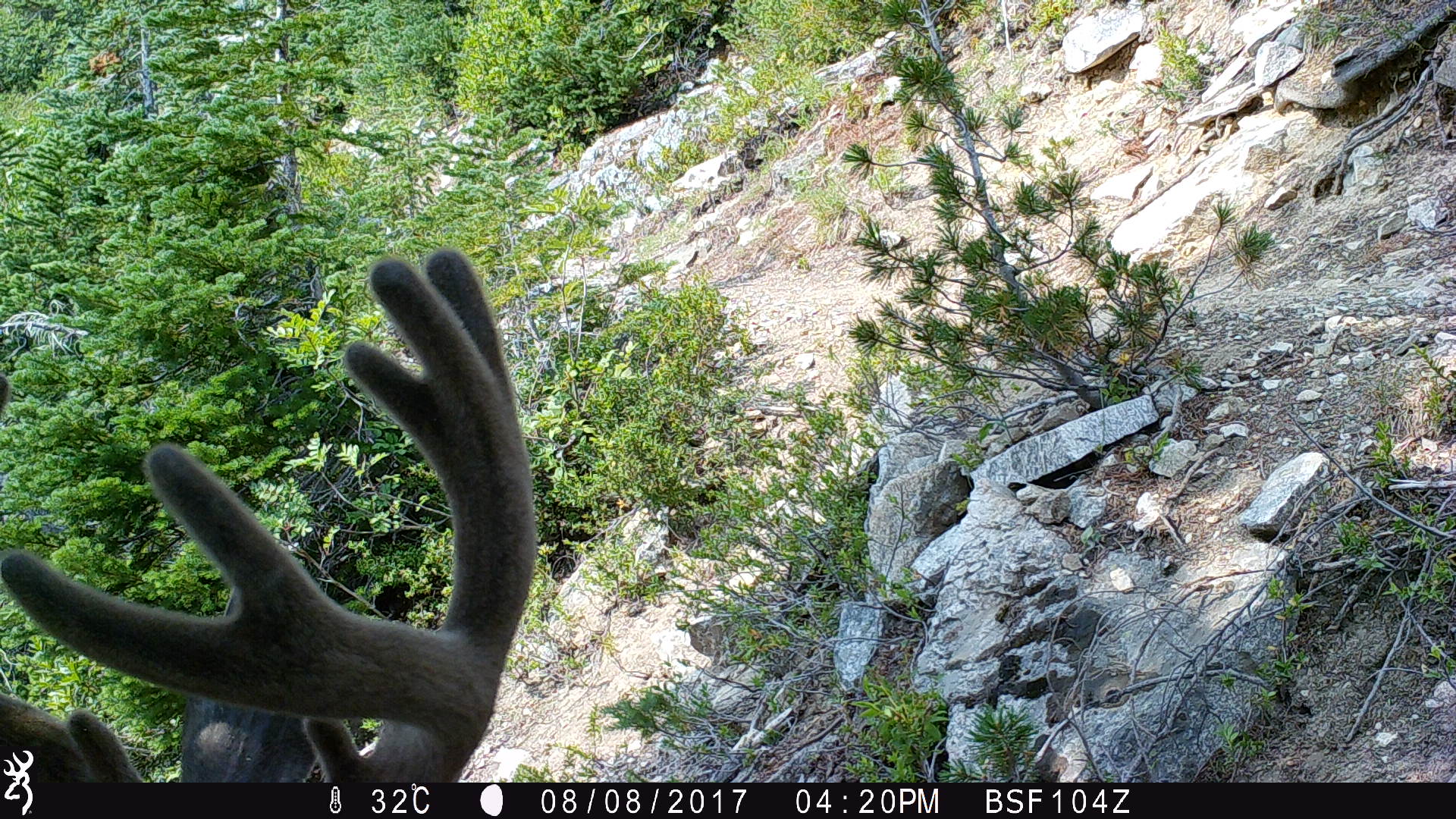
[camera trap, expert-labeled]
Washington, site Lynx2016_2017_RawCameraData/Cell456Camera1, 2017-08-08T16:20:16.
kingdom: Animalia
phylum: Chordata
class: Mammalia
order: Artiodactyla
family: Cervidae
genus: Odocoileus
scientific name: Odocoileus hemionus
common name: mule deer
Odocoileus hemionus (mule deer). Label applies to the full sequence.